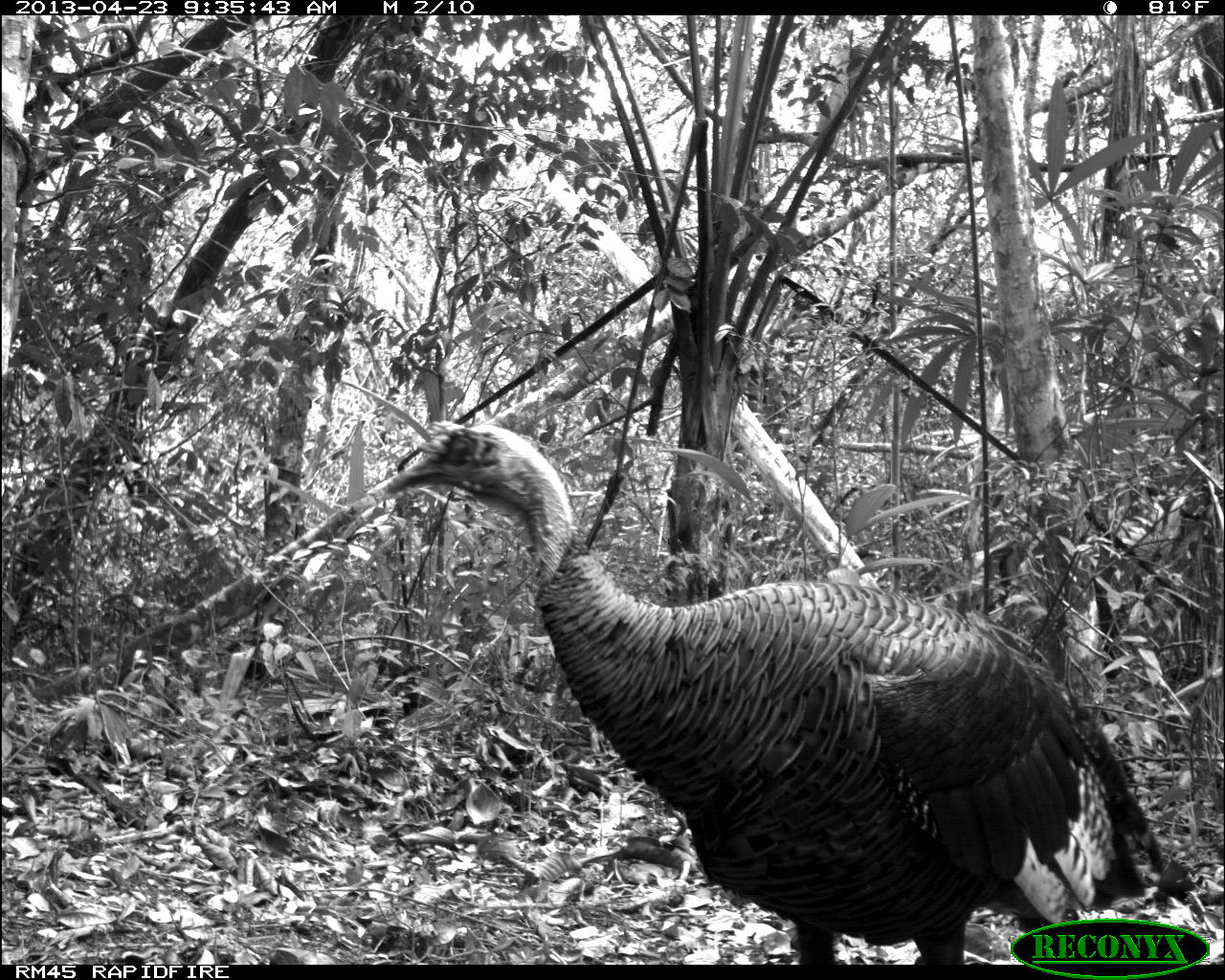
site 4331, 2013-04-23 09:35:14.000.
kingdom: Animalia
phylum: Chordata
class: Aves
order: Galliformes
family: Phasianidae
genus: Meleagris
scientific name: Meleagris ocellata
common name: ocellated turkey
Meleagris ocellata (ocellated turkey), count 2.